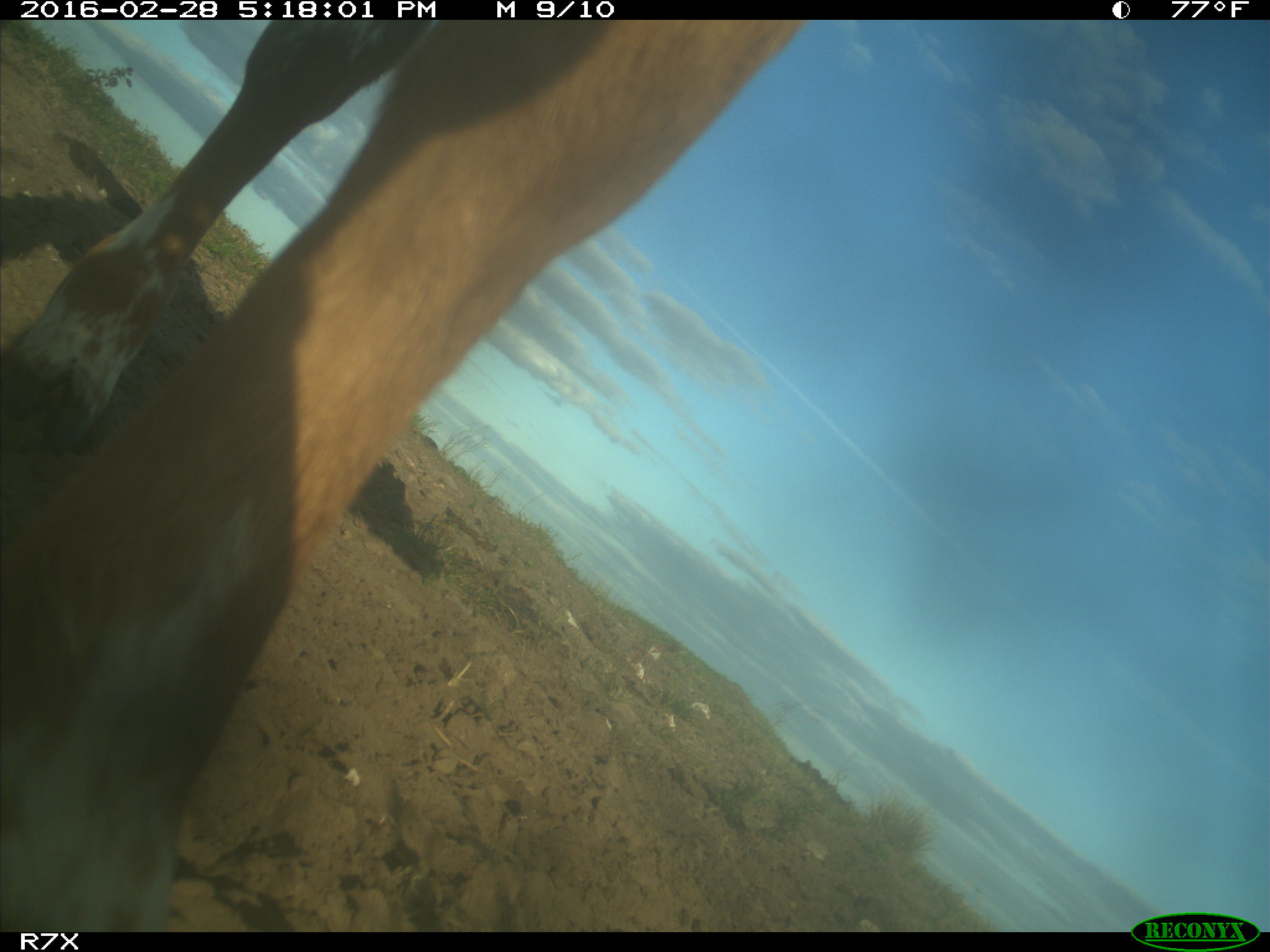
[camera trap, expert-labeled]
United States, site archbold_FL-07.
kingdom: Animalia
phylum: Chordata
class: Mammalia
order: Artiodactyla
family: Bovidae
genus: Bos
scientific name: Bos taurus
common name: domestic cow